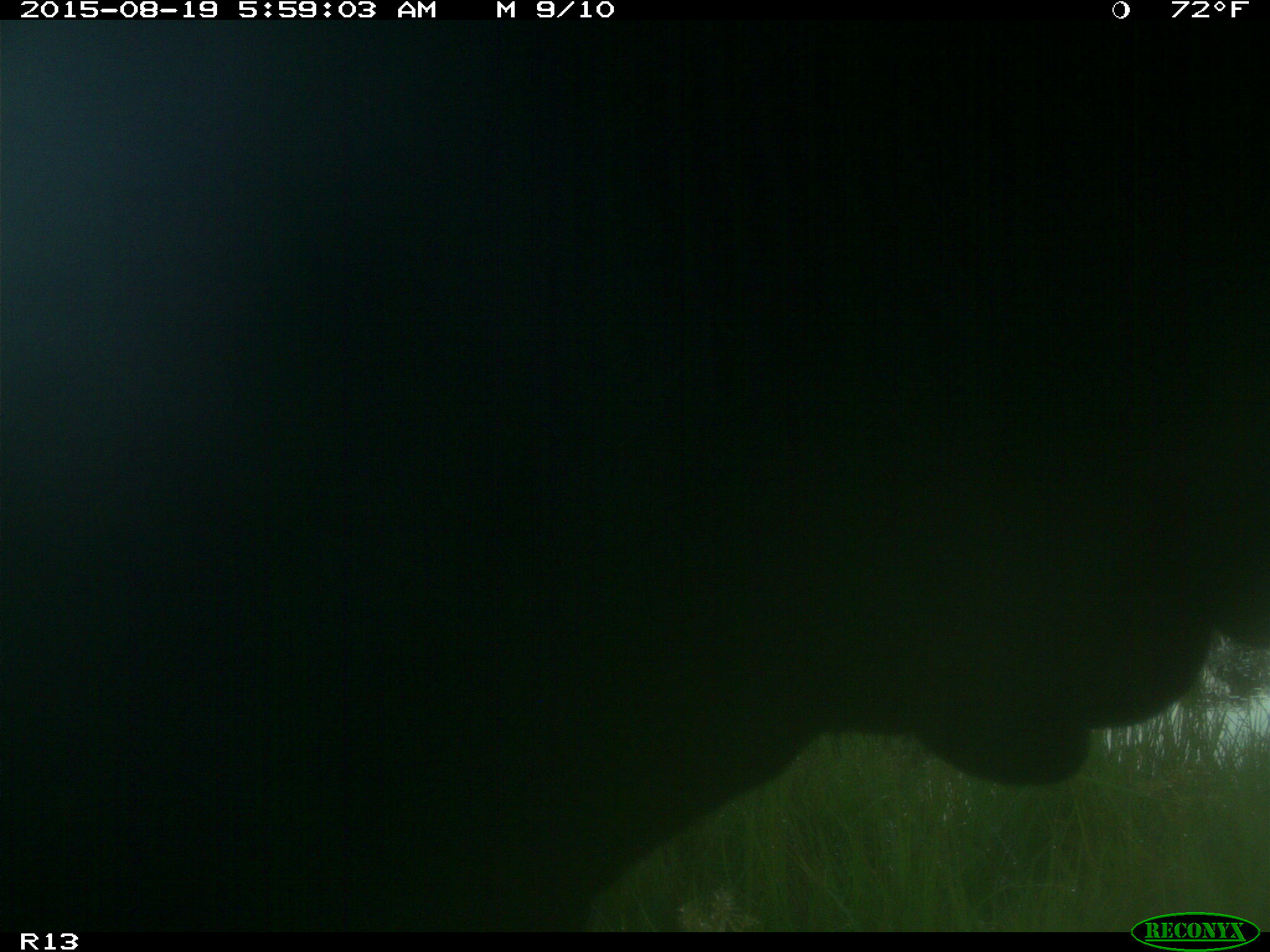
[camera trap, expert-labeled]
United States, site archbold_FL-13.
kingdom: Animalia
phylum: Chordata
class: Mammalia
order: Artiodactyla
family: Bovidae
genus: Bos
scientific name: Bos taurus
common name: domestic cow